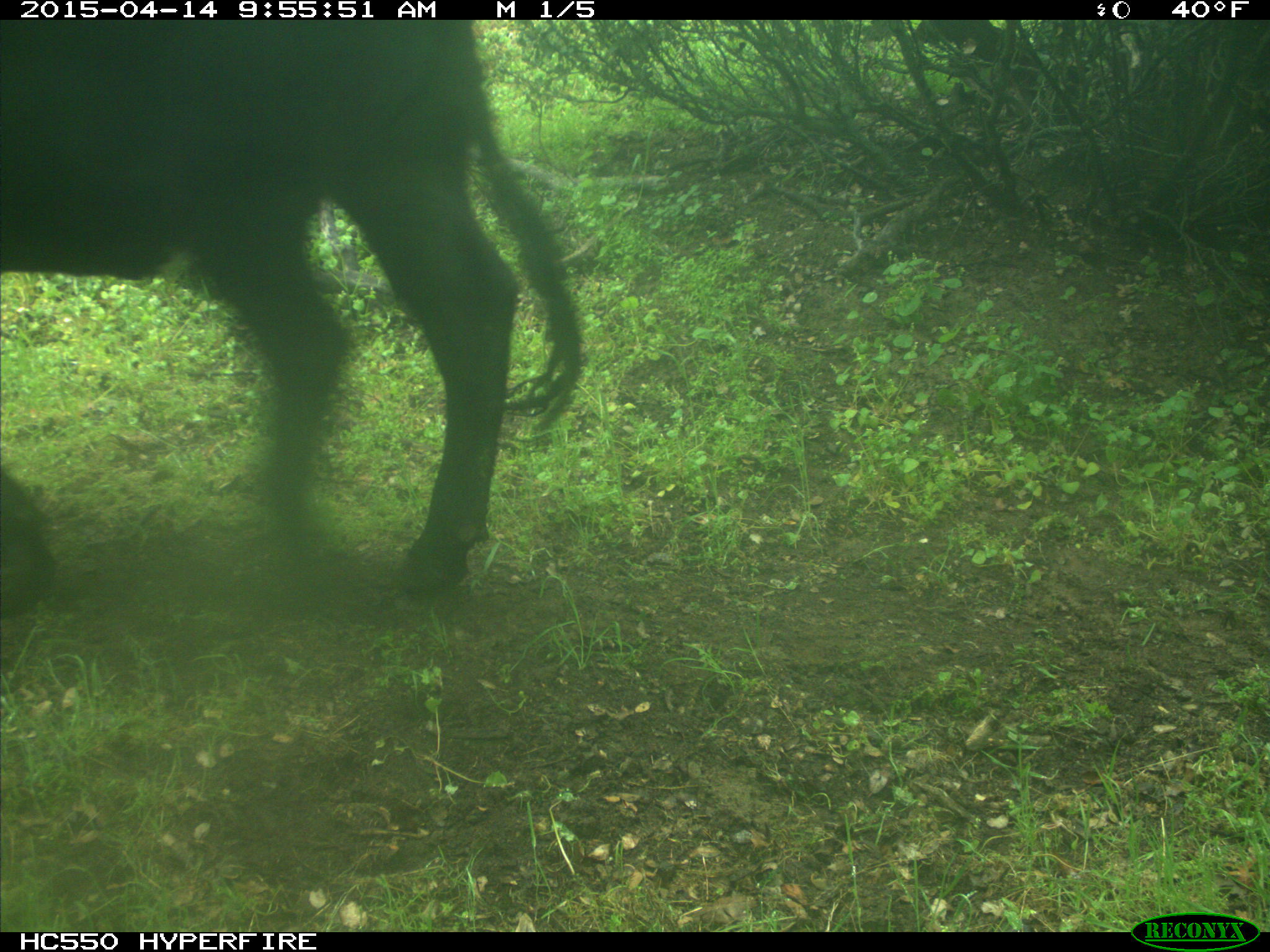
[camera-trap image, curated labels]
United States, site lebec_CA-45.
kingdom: Animalia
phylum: Chordata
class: Mammalia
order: Artiodactyla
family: Bovidae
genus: Bos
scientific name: Bos taurus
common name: domestic cow